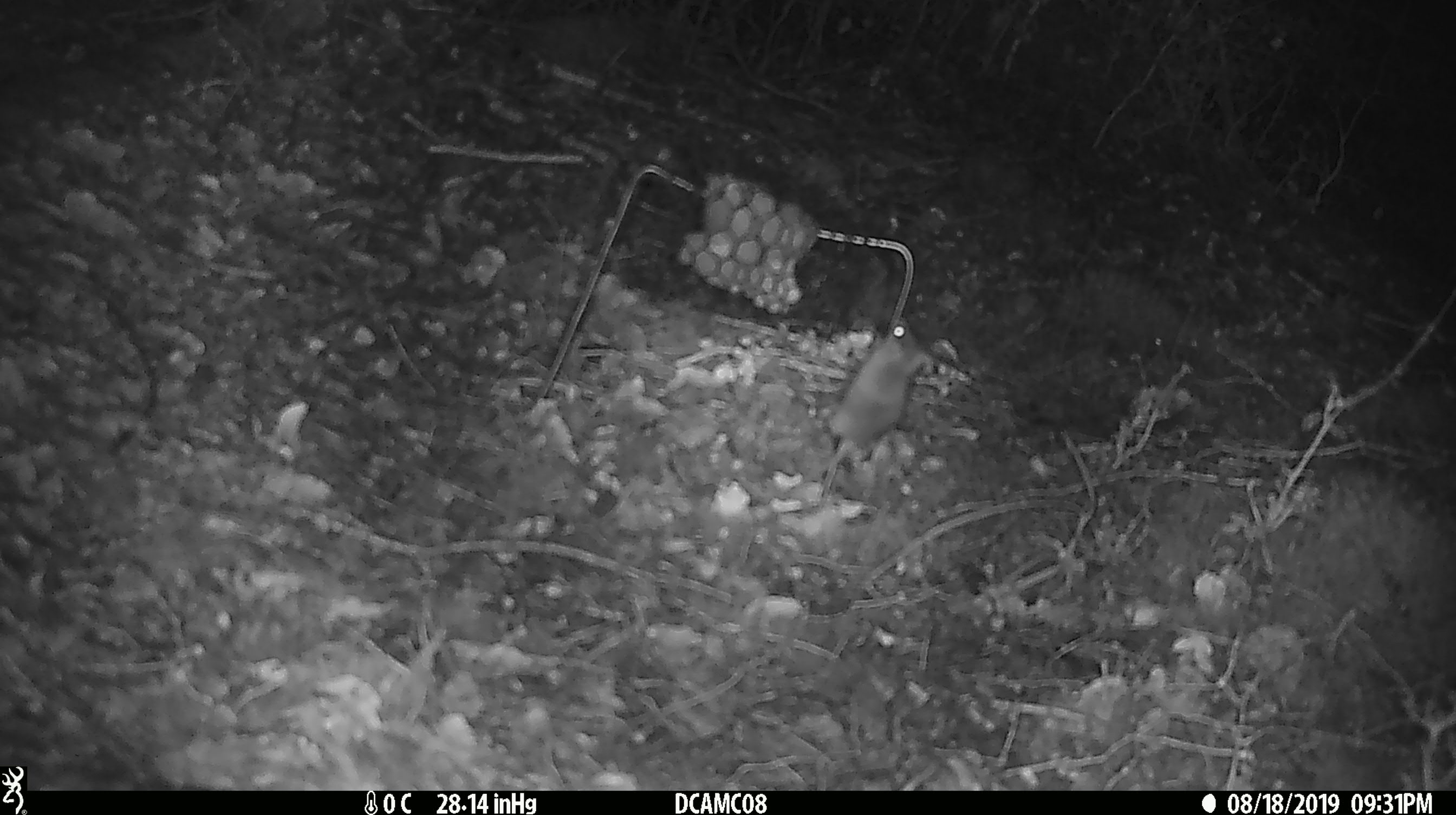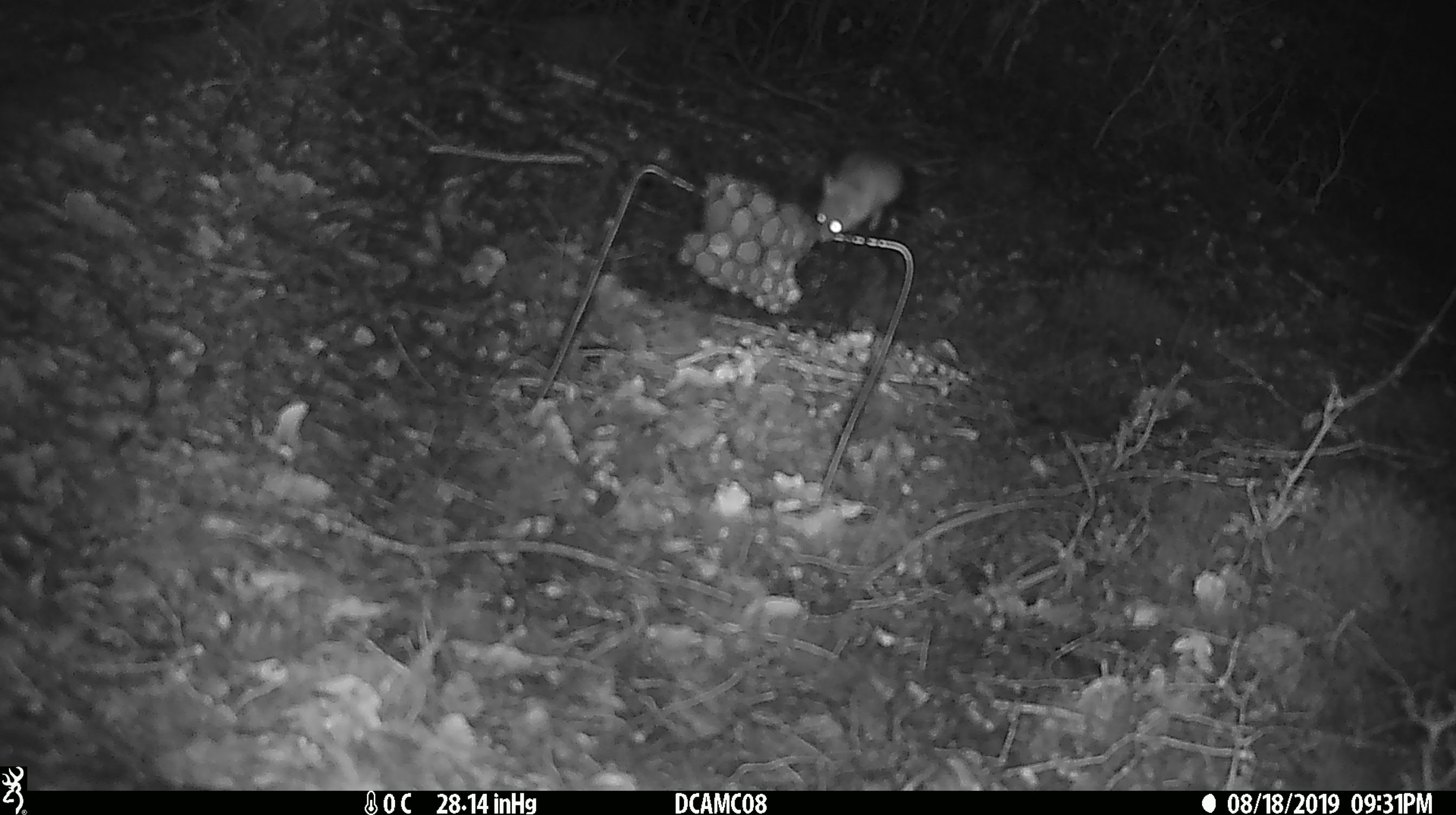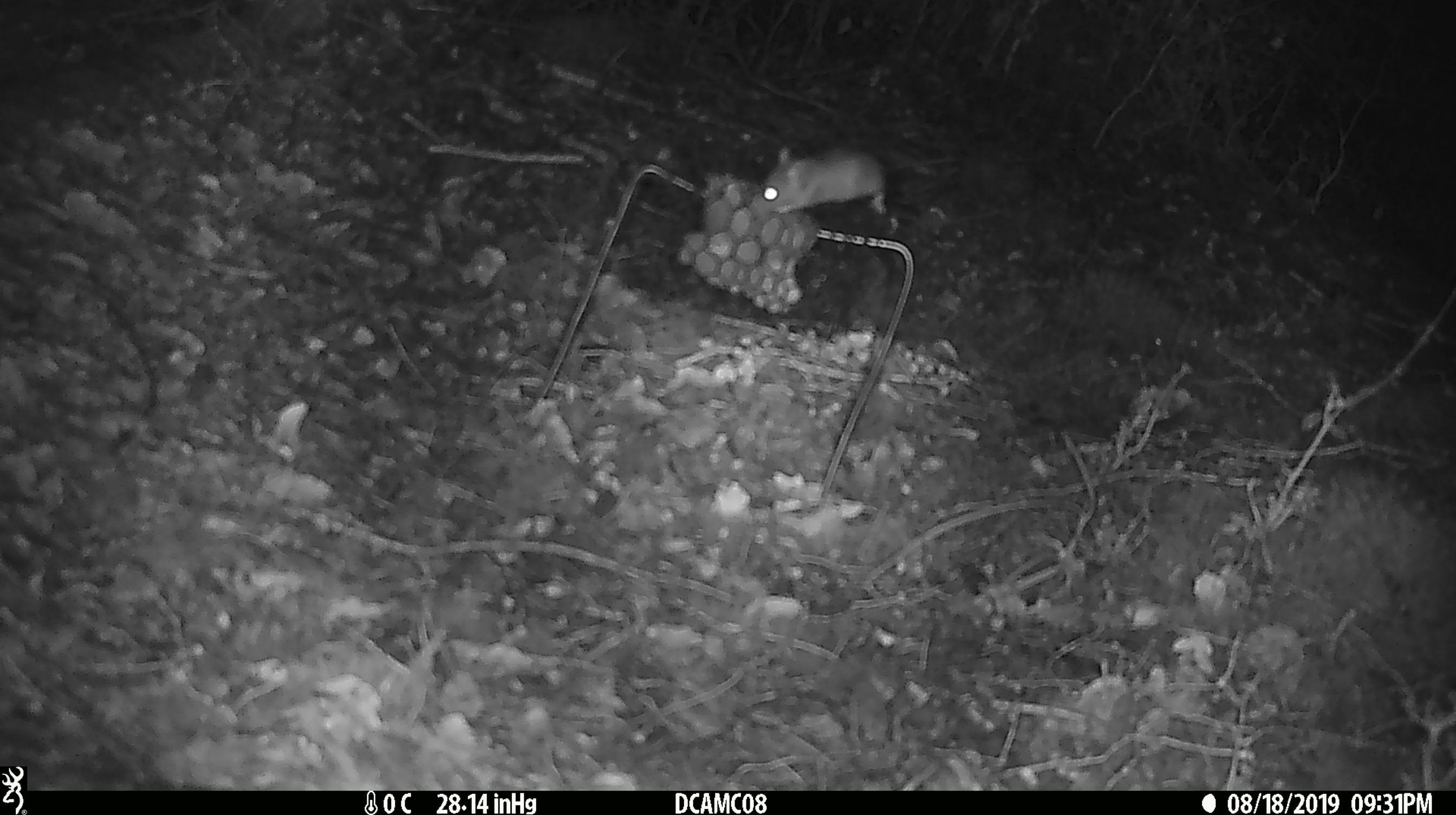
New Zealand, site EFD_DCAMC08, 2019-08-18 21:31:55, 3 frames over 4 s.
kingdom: Animalia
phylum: Chordata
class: Mammalia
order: Rodentia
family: Muridae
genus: Mus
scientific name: Mus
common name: mouse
Mouse (Mus).